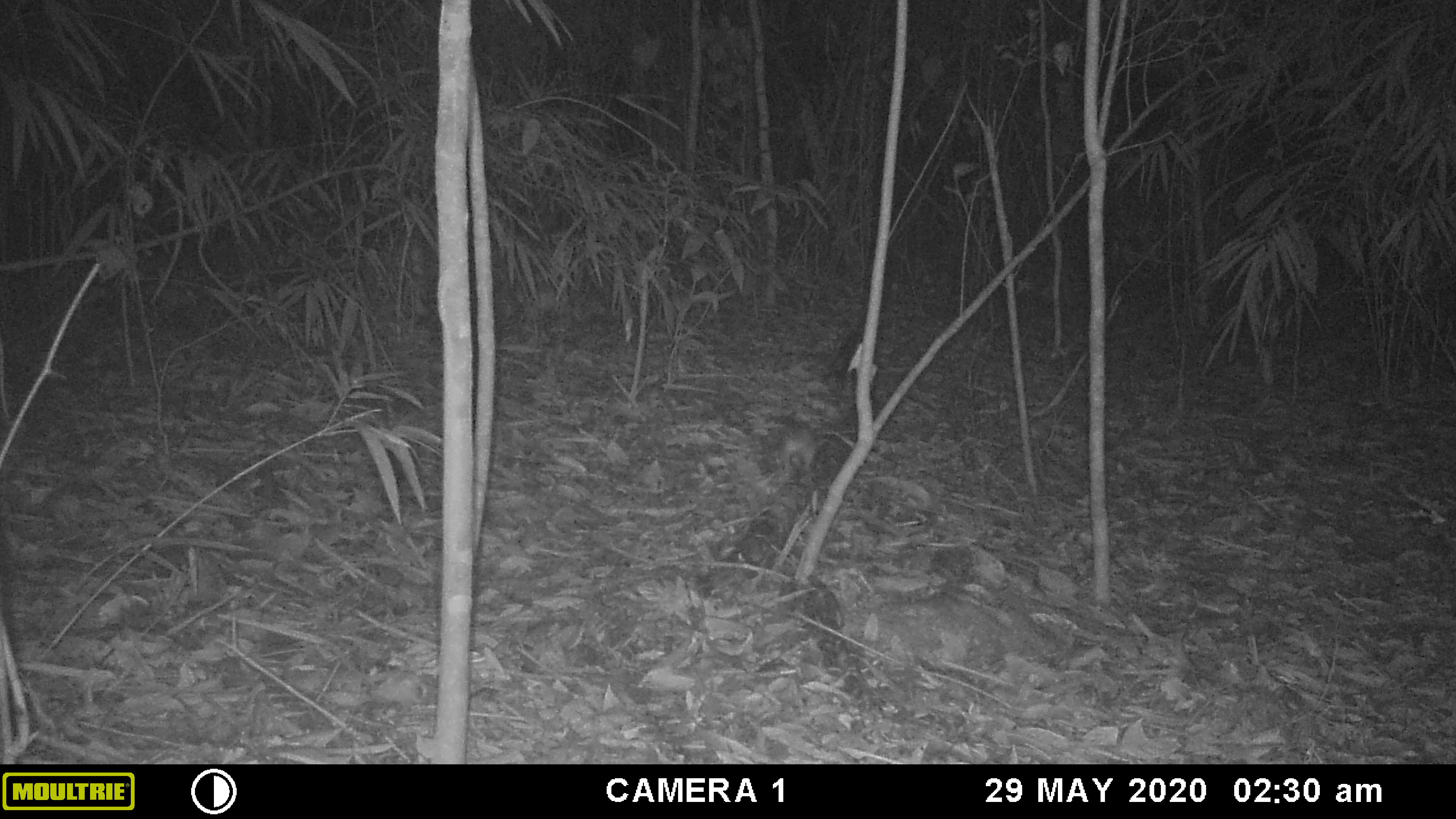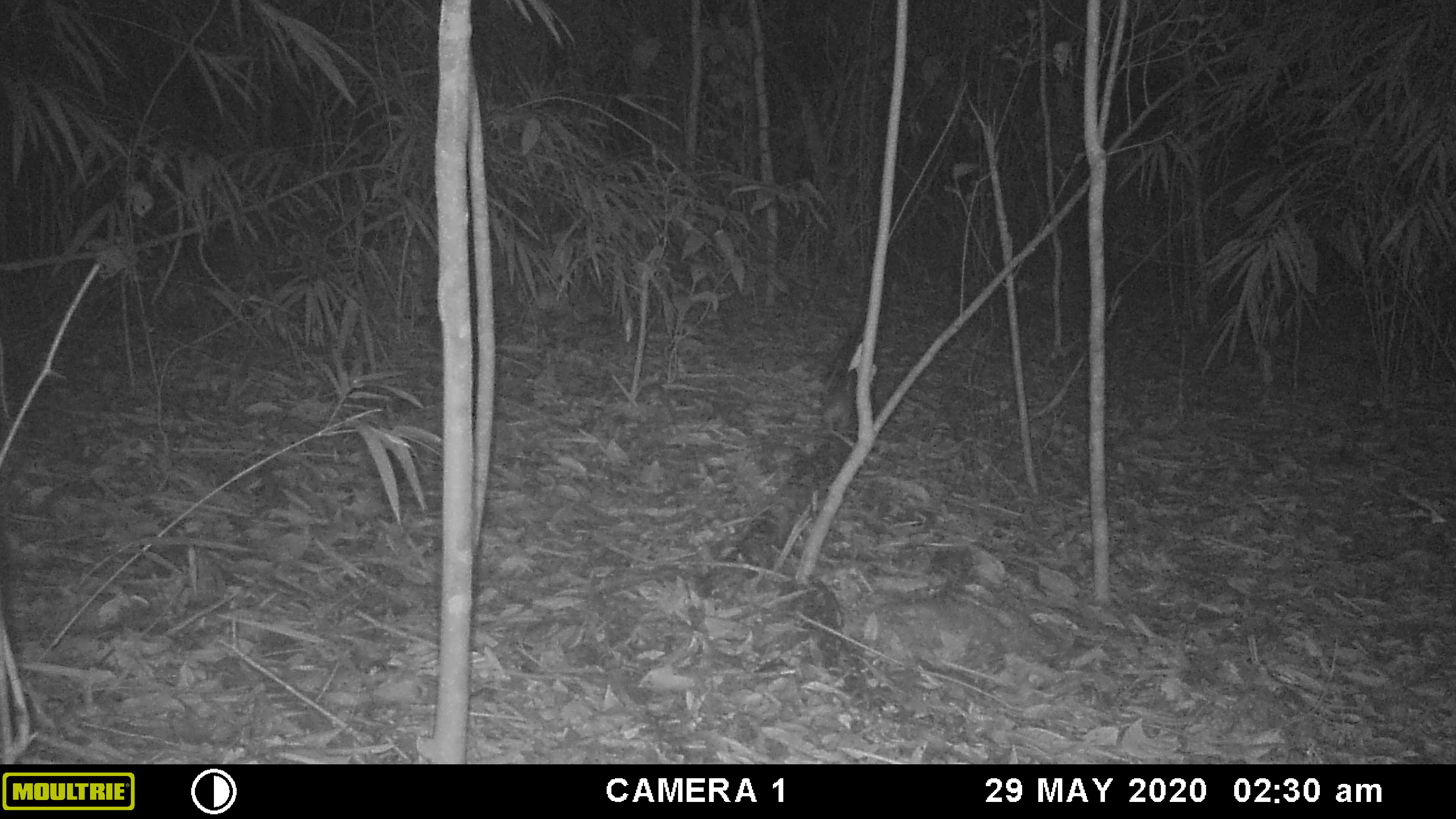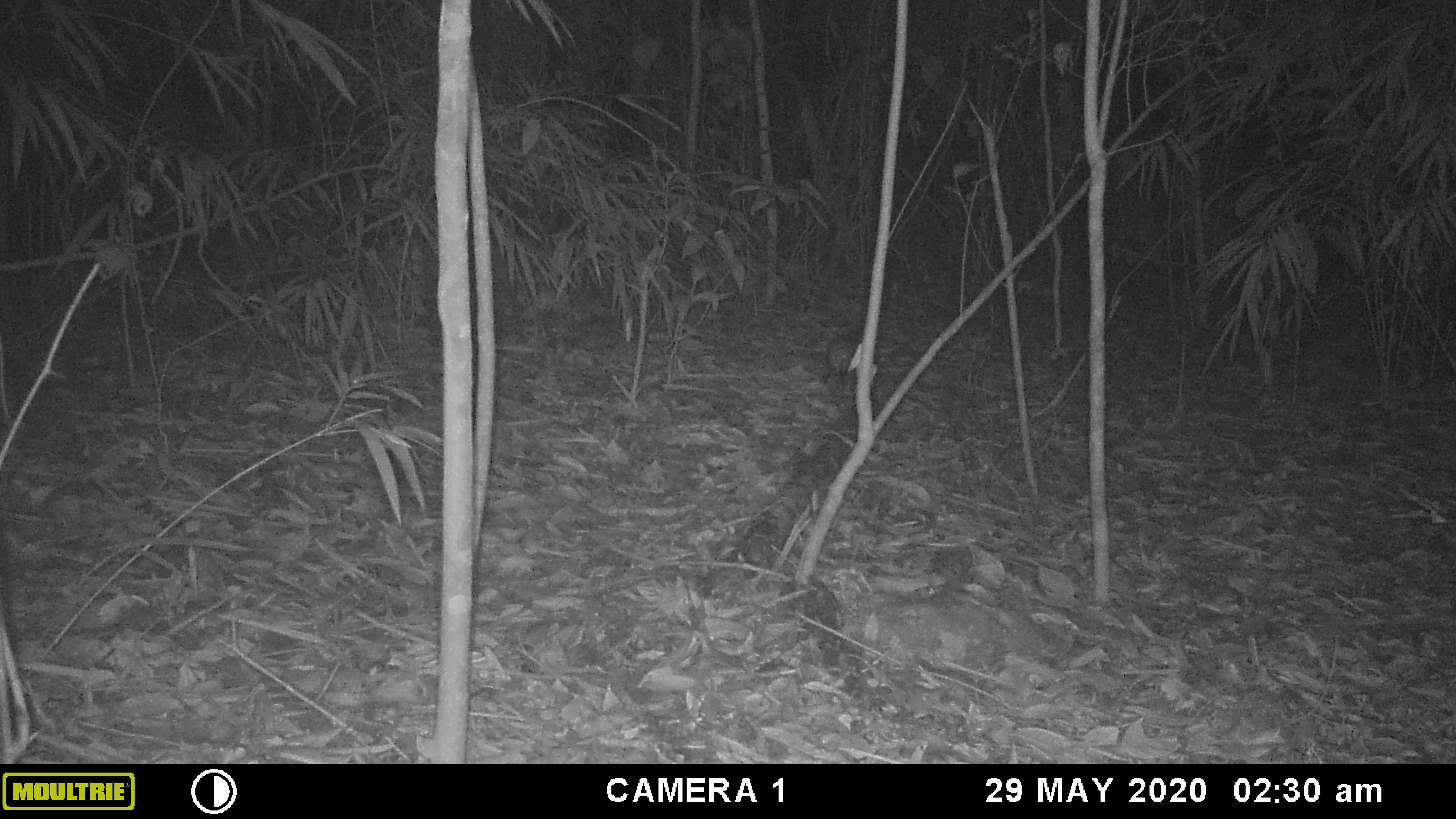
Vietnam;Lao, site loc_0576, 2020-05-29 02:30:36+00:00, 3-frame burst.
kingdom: Animalia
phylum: Chordata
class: Mammalia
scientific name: Mammalia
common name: mammal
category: unidentified small mammal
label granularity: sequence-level